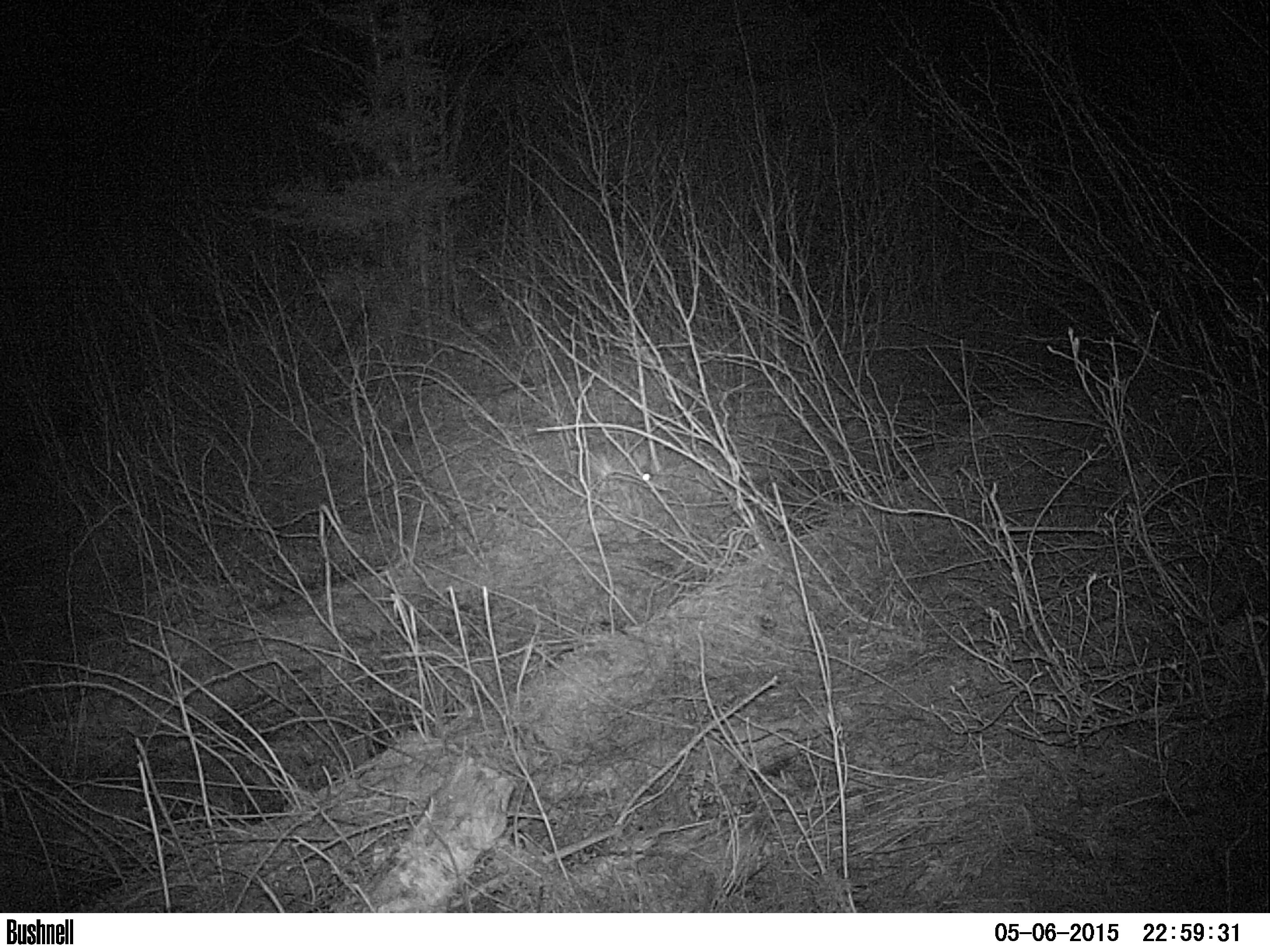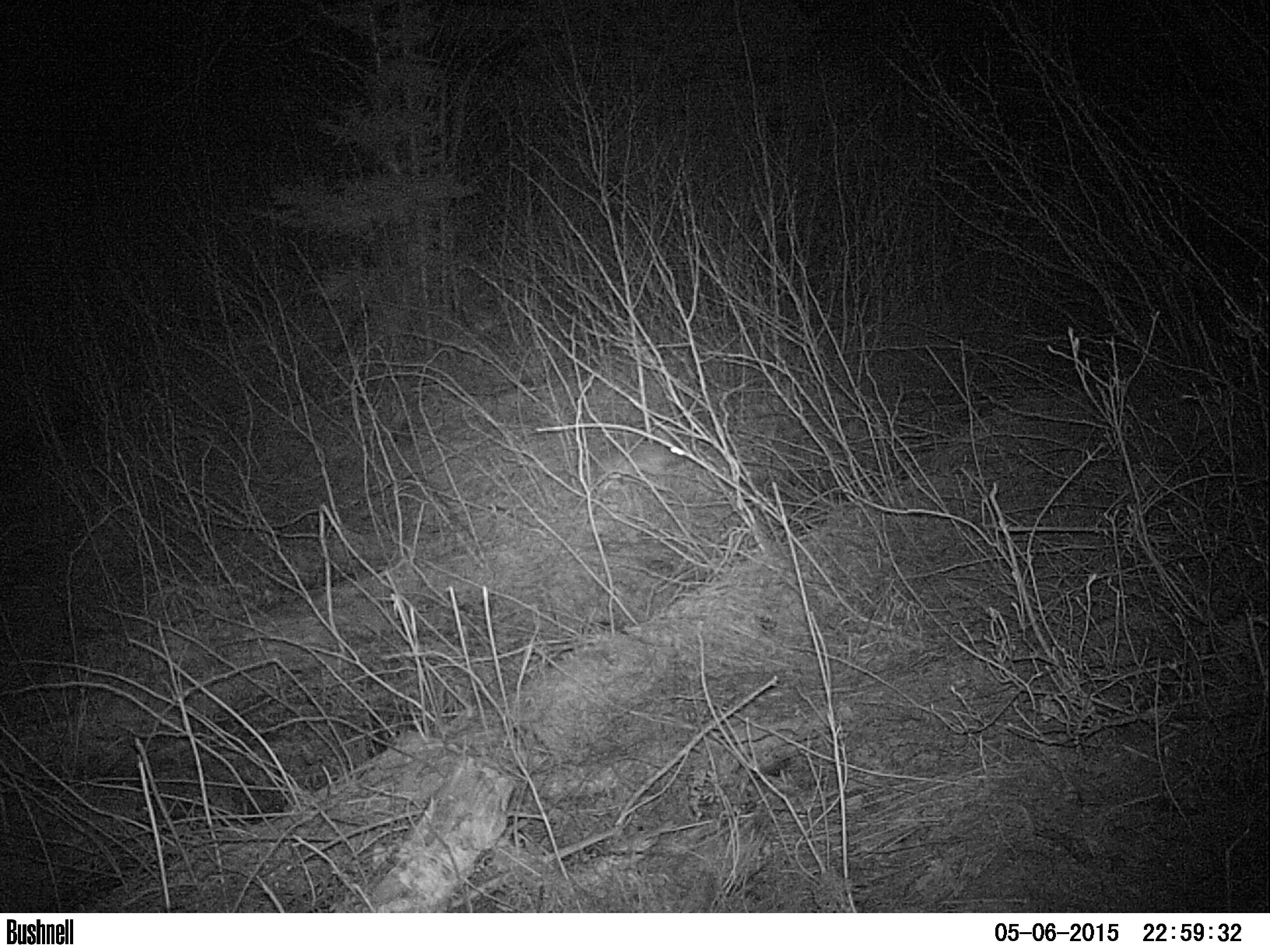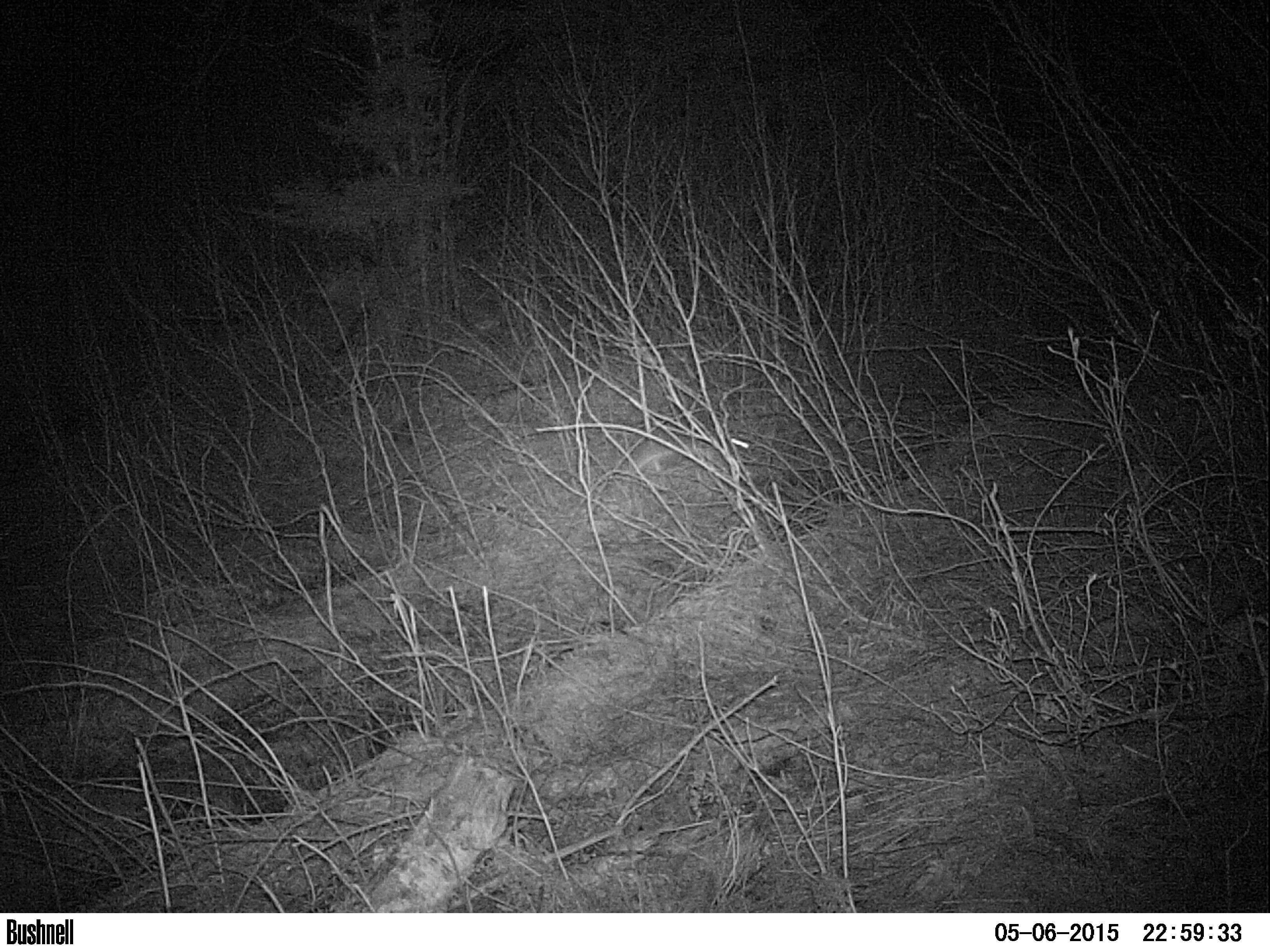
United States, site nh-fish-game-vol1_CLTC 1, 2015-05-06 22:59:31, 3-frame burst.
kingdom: Animalia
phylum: Chordata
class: Mammalia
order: Lagomorpha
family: Leporidae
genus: Lepus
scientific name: Lepus americanus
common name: snowshoe hare